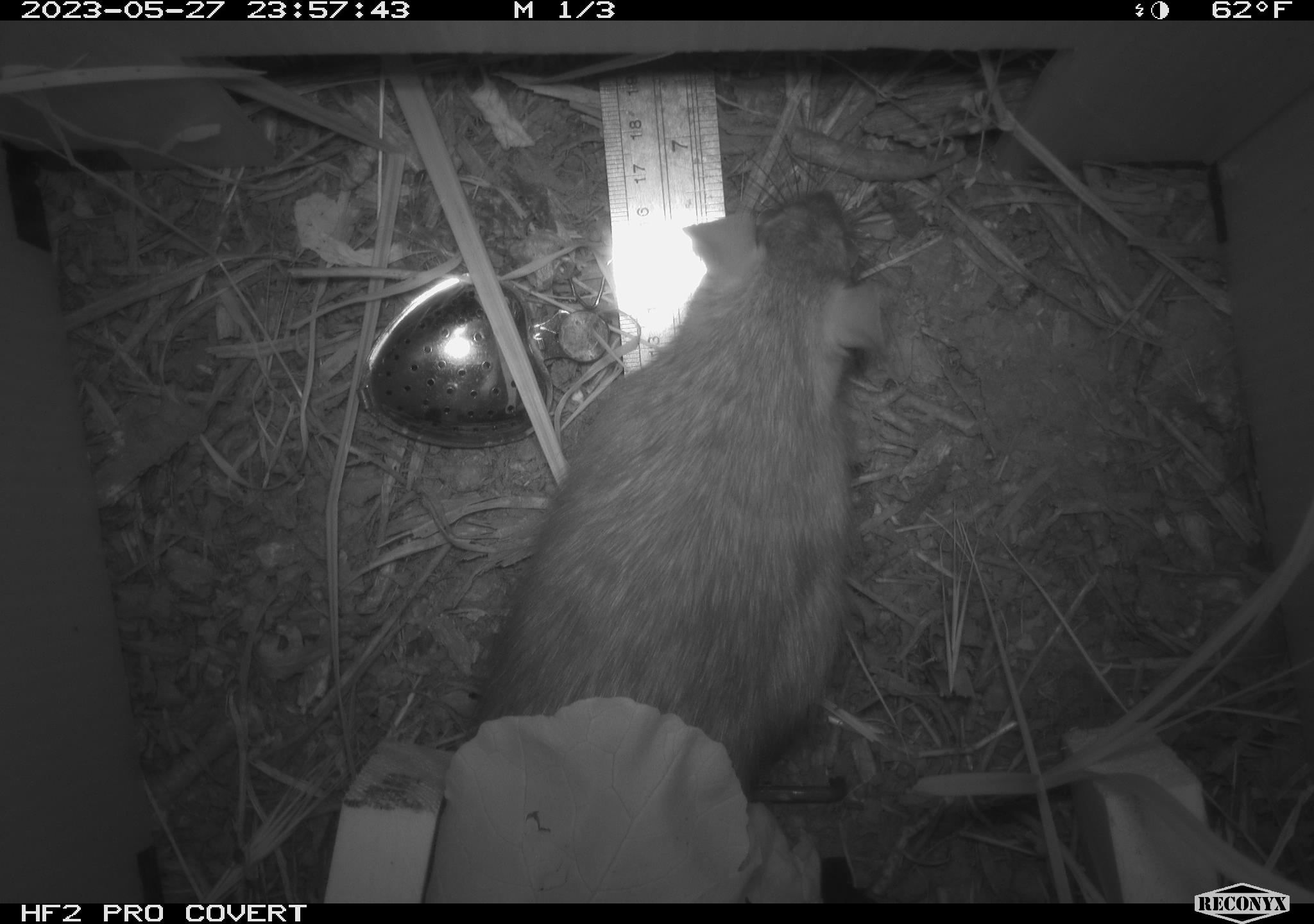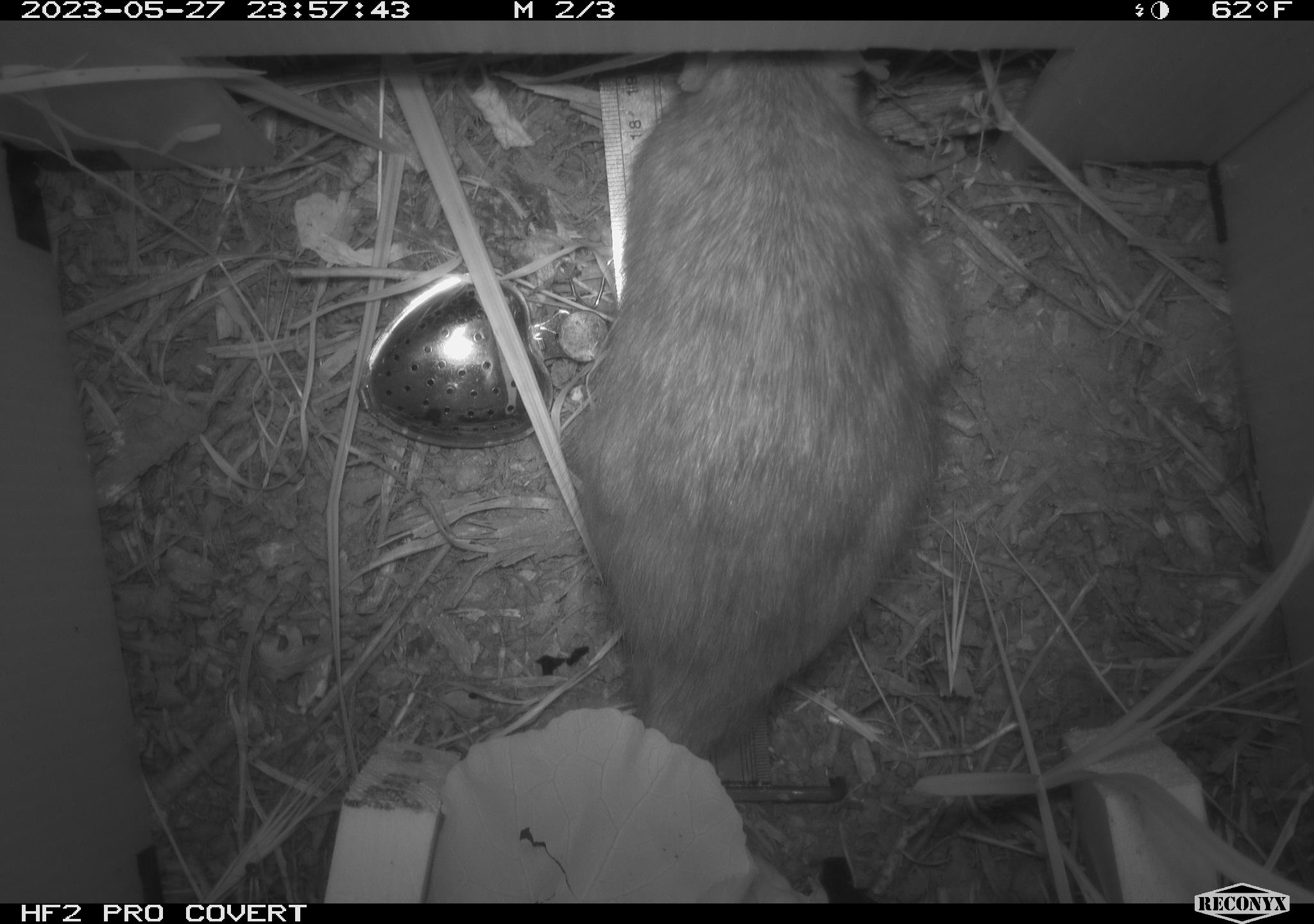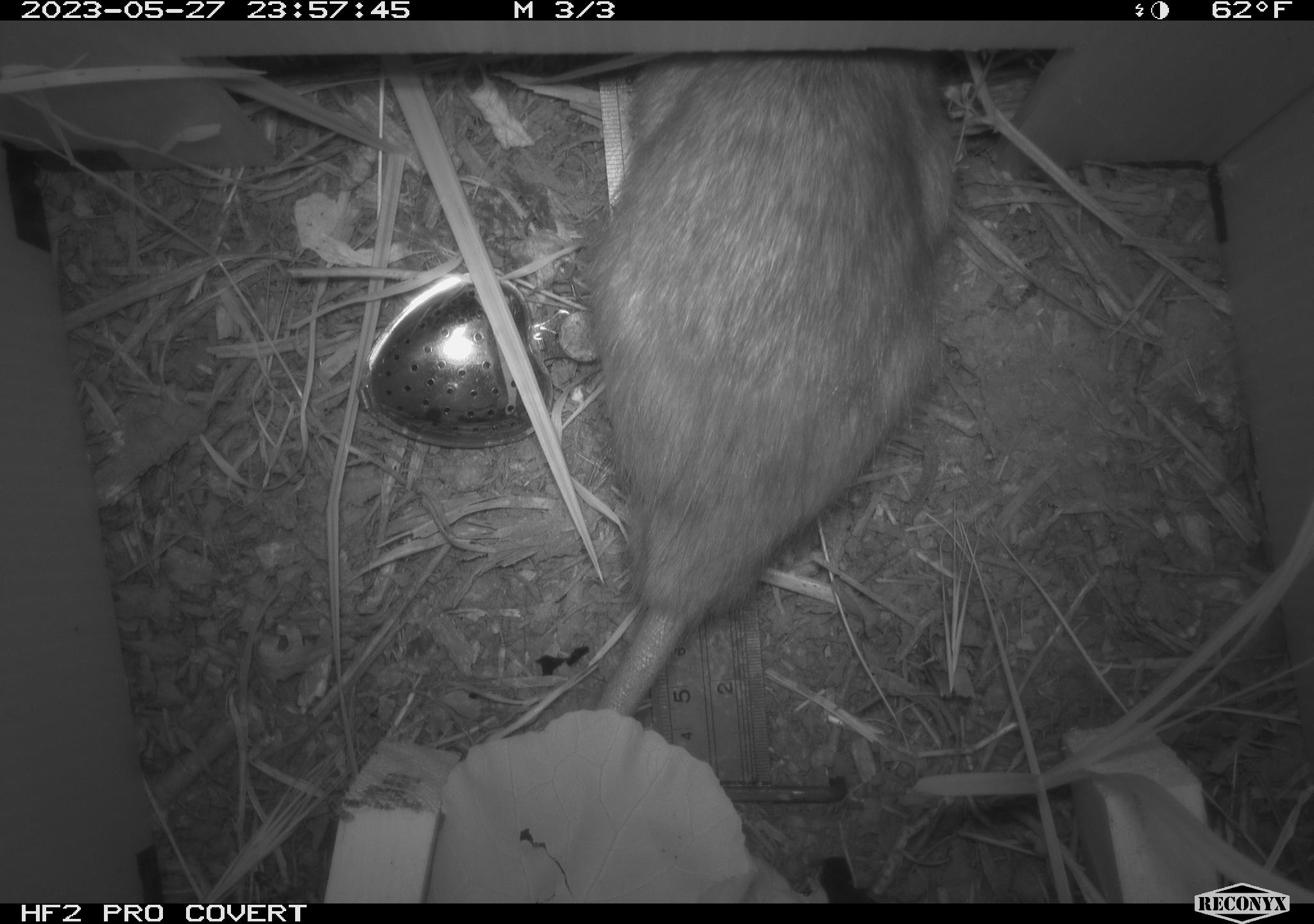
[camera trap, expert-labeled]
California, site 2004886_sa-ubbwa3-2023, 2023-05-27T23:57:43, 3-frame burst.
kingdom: Animalia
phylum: Chordata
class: Mammalia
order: Rodentia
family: Muridae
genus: Rattus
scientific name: Rattus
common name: rat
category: rattus species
Rattus species (rat) (Rattus).